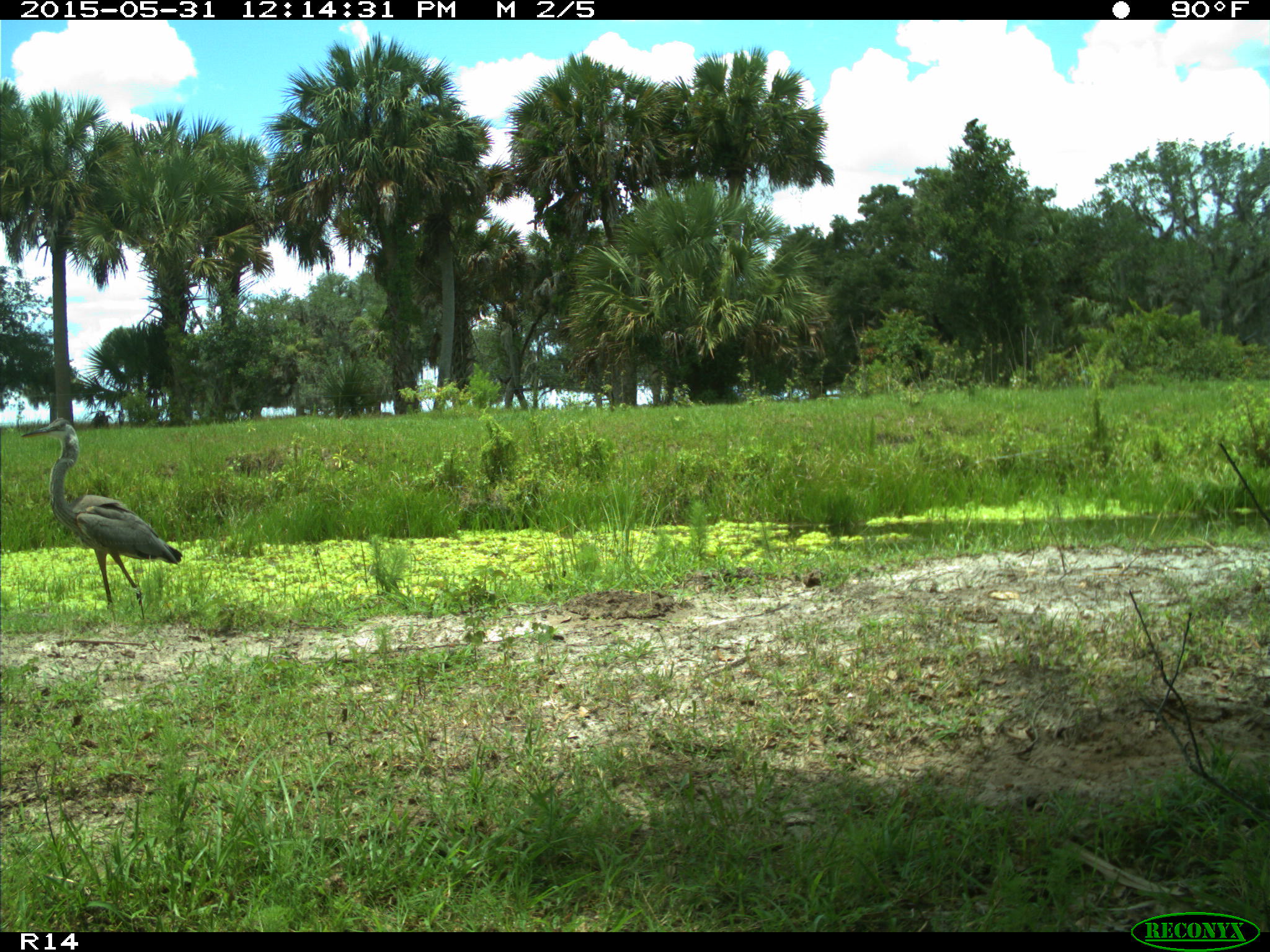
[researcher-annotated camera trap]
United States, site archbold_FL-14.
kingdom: Animalia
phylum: Chordata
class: Aves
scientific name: Aves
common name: birds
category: unidentified bird